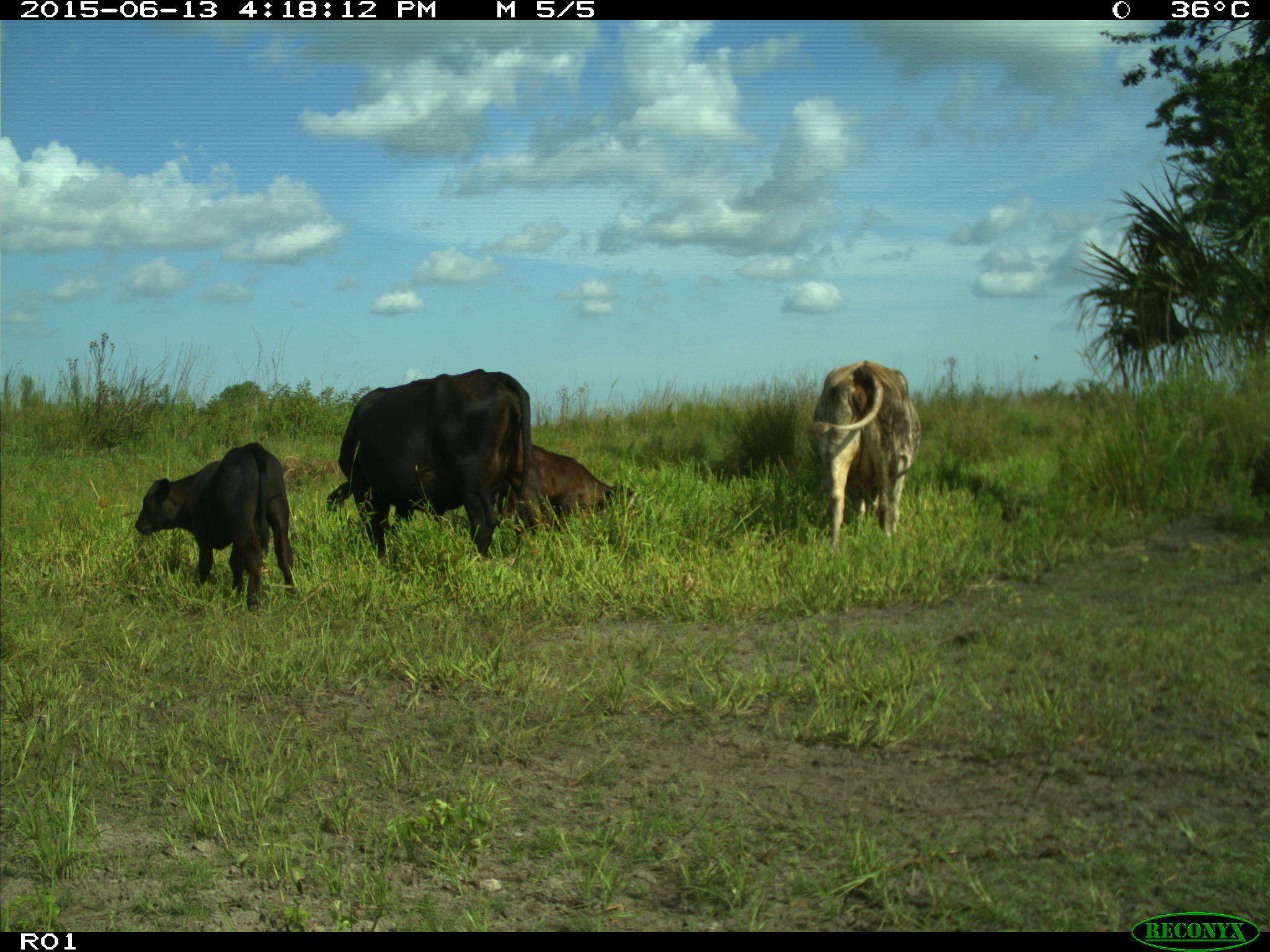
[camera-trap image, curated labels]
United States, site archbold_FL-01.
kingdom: Animalia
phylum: Chordata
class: Mammalia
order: Artiodactyla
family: Bovidae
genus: Bos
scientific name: Bos taurus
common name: domestic cow